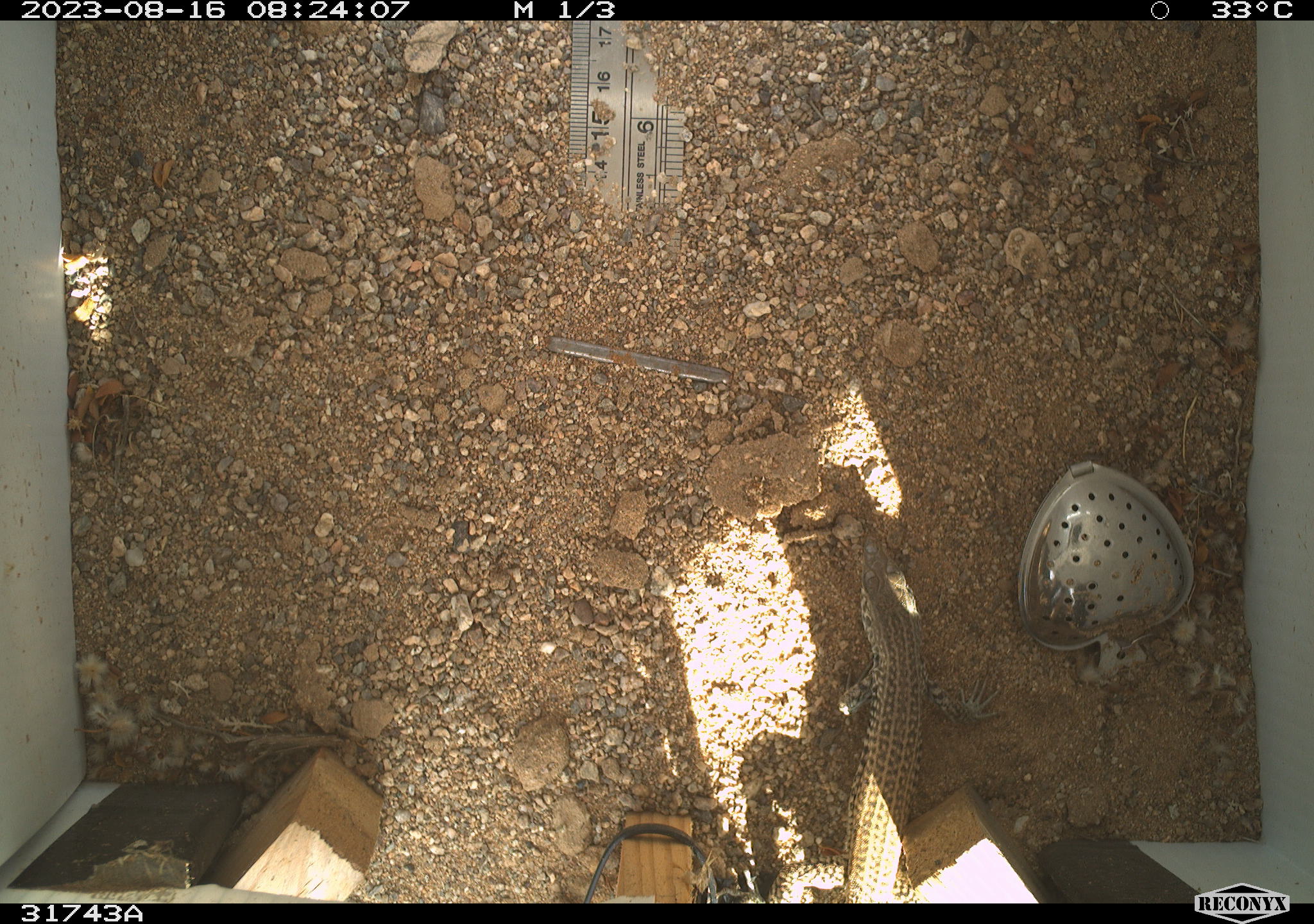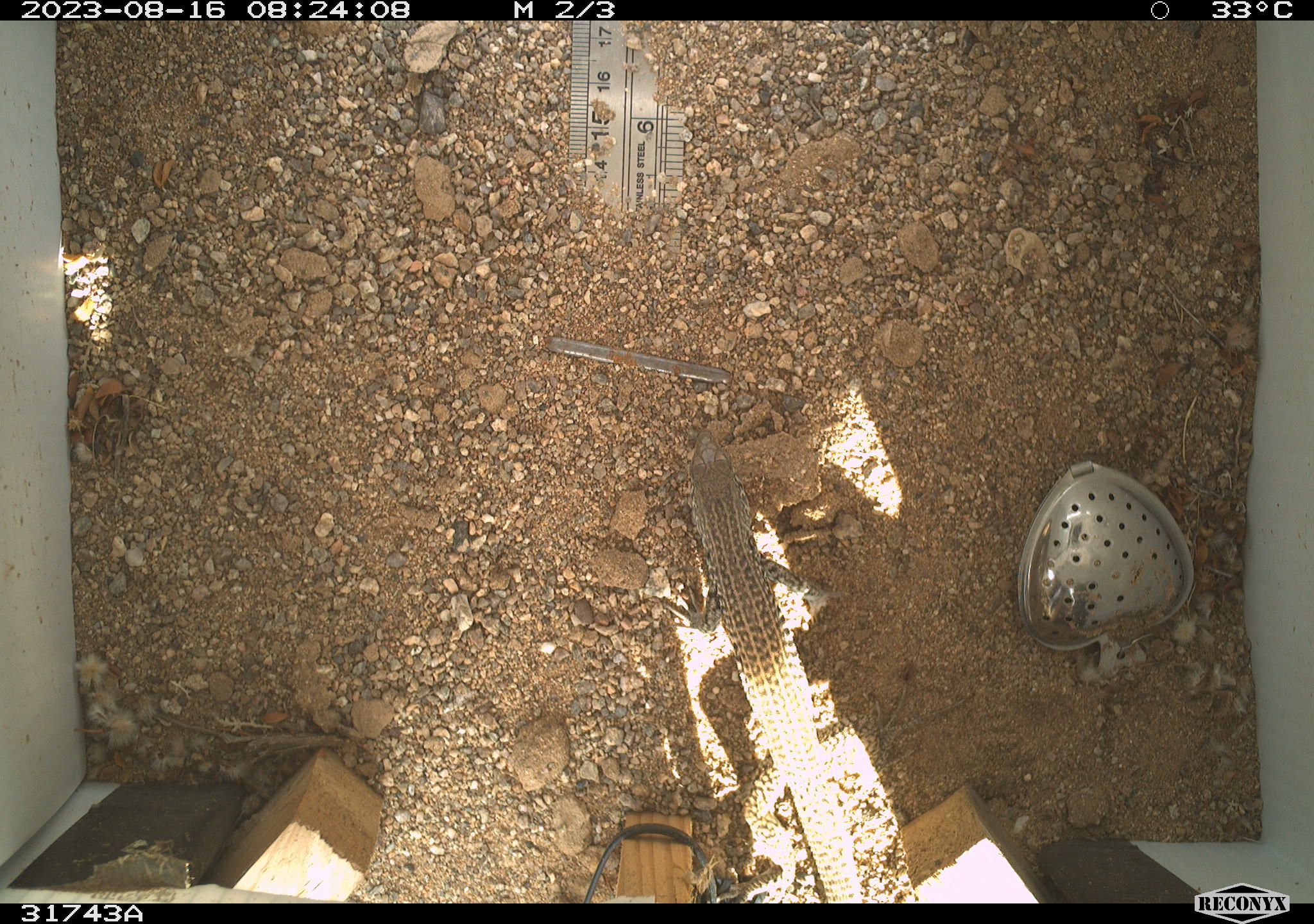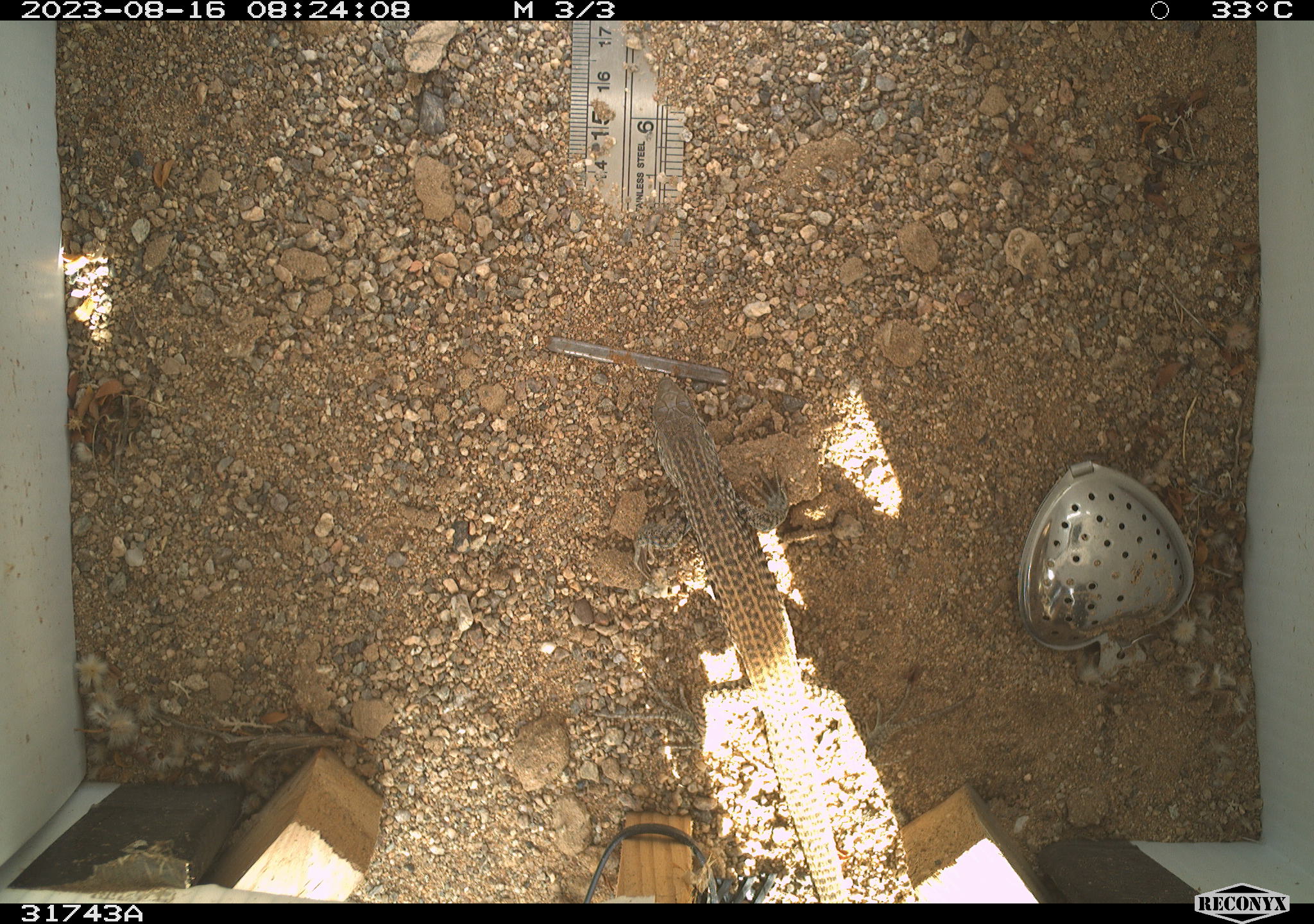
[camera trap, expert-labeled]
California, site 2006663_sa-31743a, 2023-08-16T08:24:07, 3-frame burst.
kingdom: Animalia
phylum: Chordata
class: Reptilia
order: Squamata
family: Teiidae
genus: Aspidoscelis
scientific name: Aspidoscelis tigris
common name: western whiptail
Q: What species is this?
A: Western whiptail (Aspidoscelis tigris).